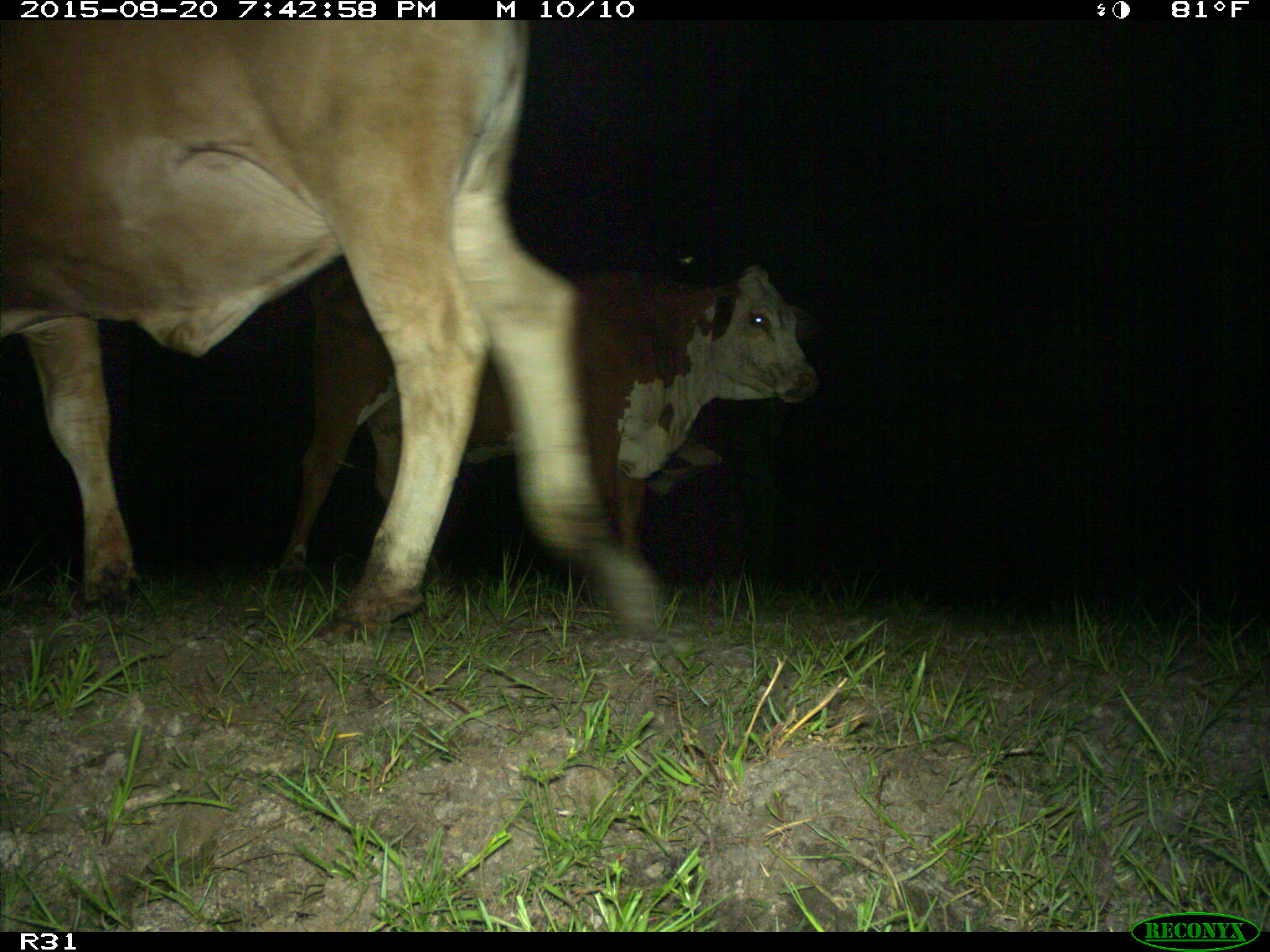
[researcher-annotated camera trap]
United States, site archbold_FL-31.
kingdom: Animalia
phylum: Chordata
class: Mammalia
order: Artiodactyla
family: Bovidae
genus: Bos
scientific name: Bos taurus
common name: domestic cow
Bos taurus (domestic cow).